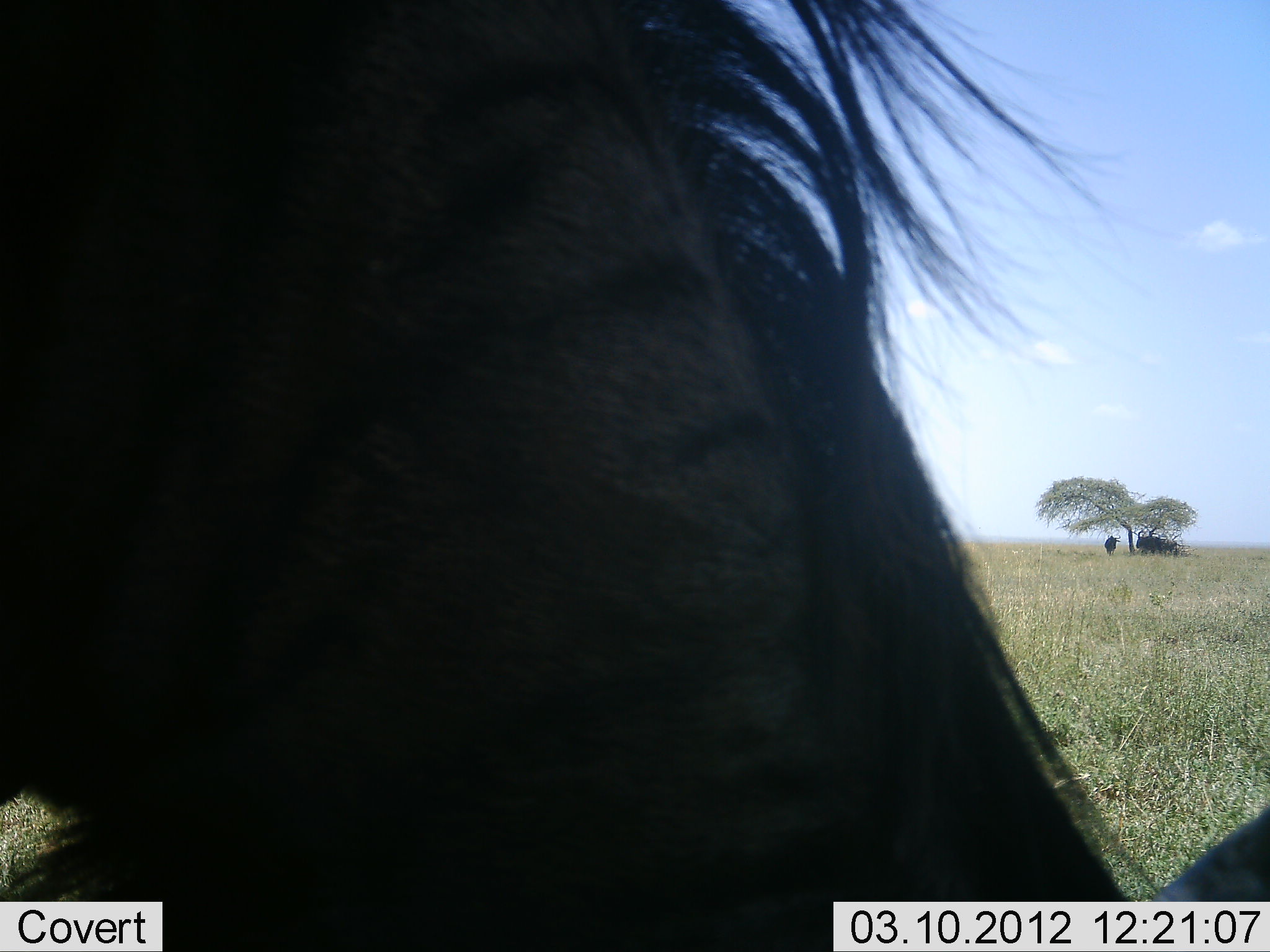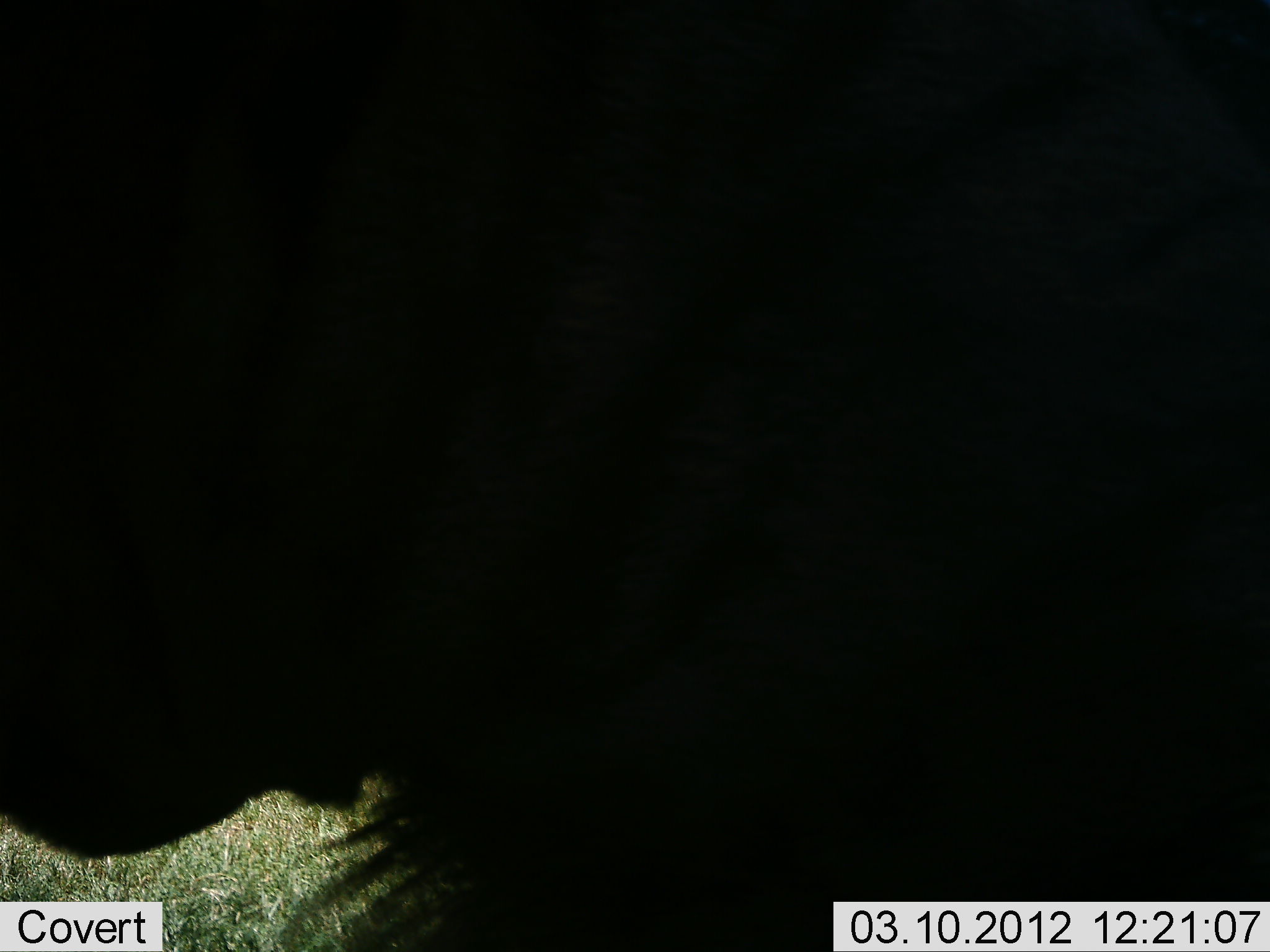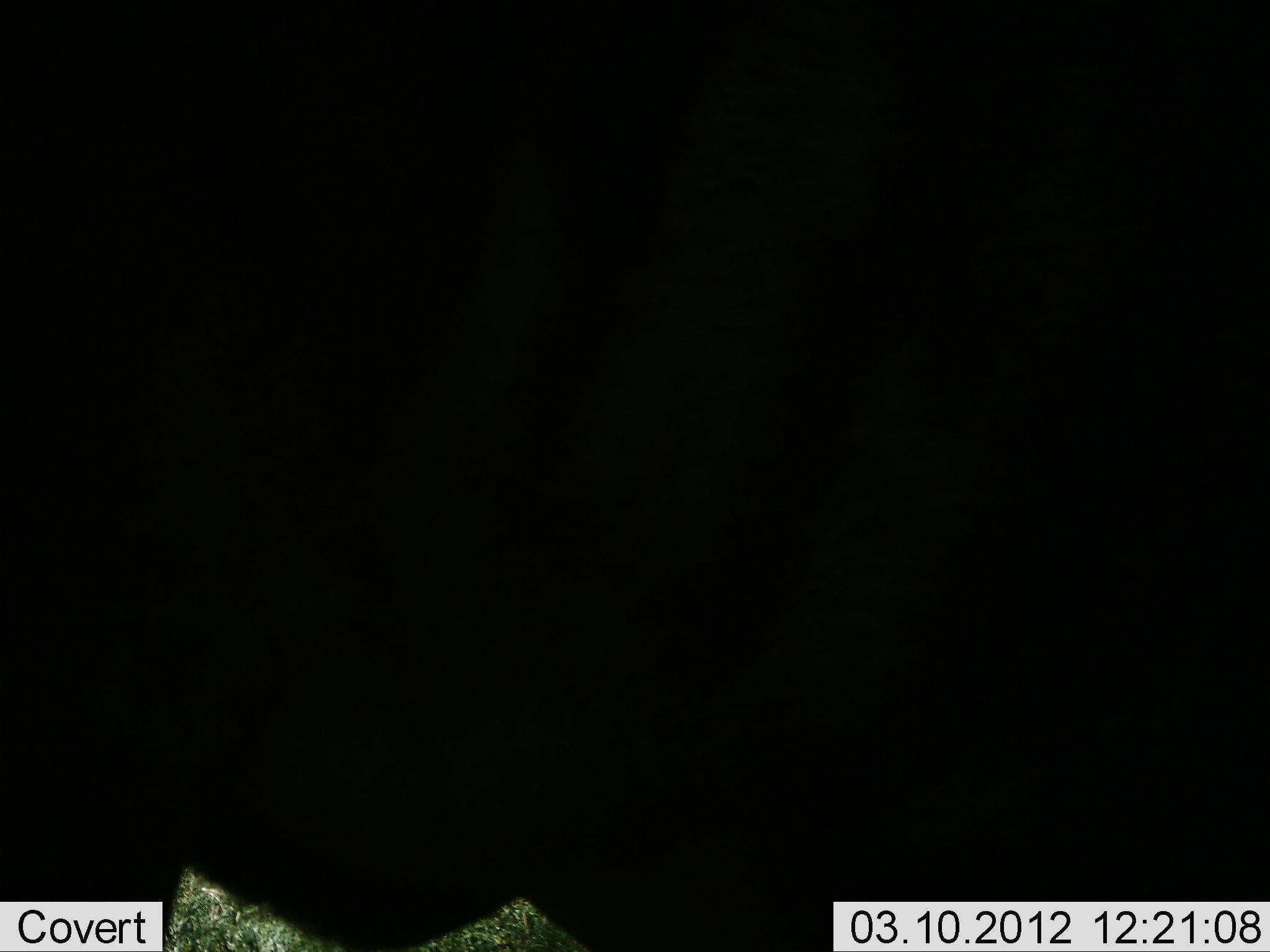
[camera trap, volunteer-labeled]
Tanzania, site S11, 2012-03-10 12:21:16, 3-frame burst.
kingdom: Animalia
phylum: Chordata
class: Mammalia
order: Artiodactyla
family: Bovidae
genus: Connochaetes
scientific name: Connochaetes taurinus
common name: blue wildebeest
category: wildebeest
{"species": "wildebeest (blue wildebeest) (Connochaetes taurinus)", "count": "1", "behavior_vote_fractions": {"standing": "71%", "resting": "14%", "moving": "10%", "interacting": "0%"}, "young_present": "0%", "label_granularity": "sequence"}